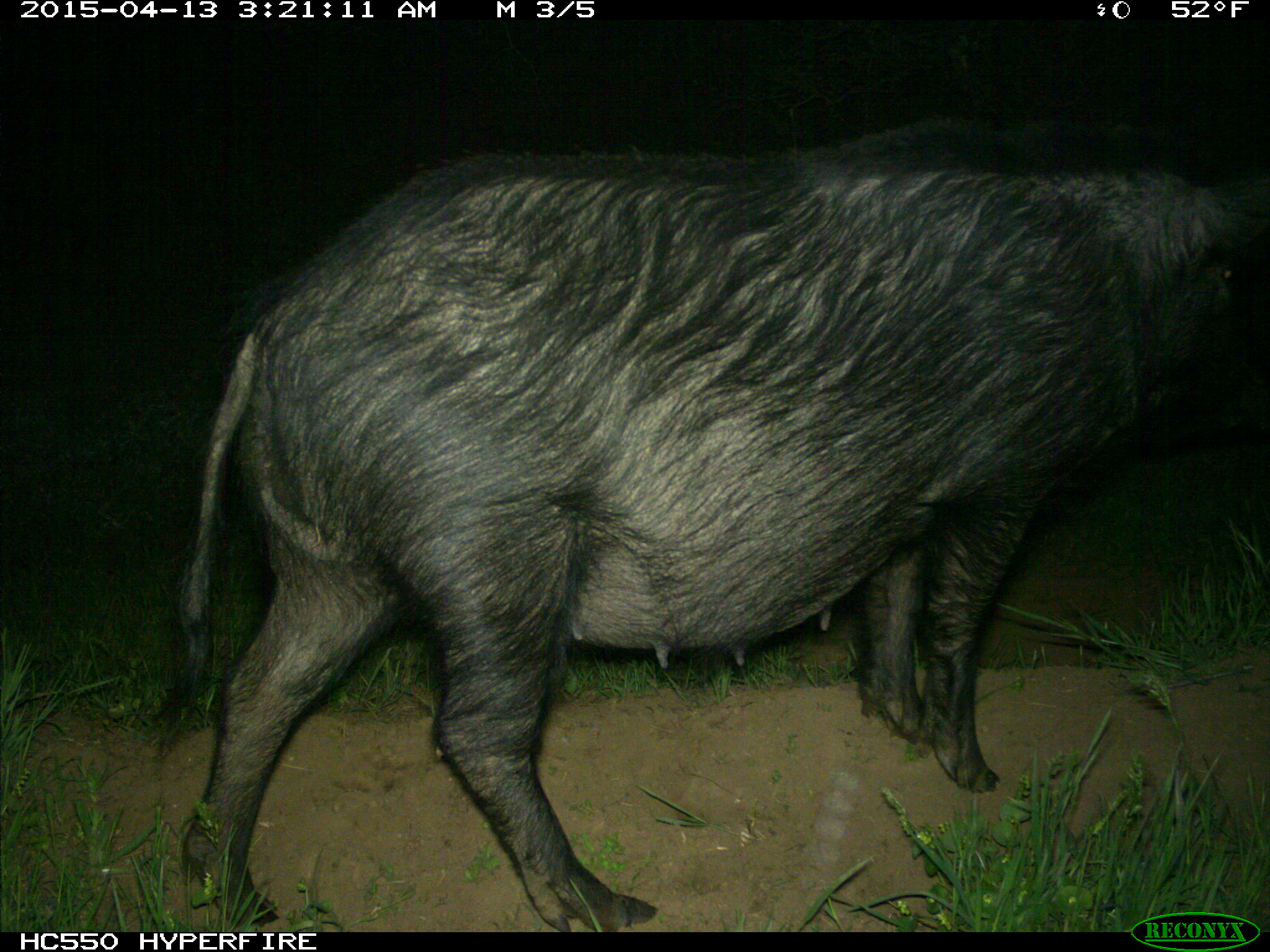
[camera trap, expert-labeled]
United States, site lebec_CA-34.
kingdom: Animalia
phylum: Chordata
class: Mammalia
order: Artiodactyla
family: Suidae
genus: Sus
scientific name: Sus scrofa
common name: wild boar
Sus scrofa (wild boar).